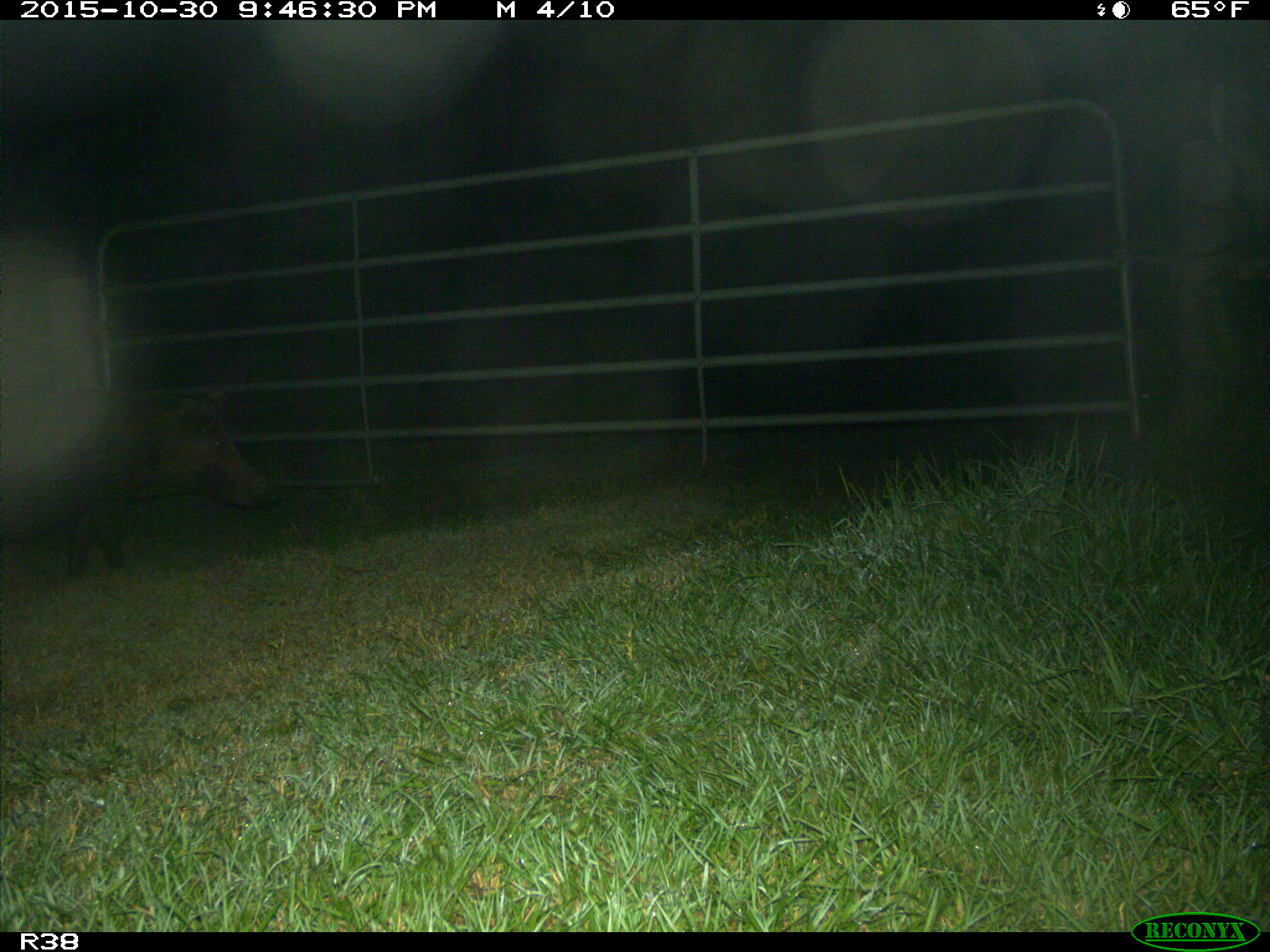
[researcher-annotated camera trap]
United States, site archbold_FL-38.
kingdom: Animalia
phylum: Chordata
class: Mammalia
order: Artiodactyla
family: Suidae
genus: Sus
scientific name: Sus scrofa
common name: wild boar